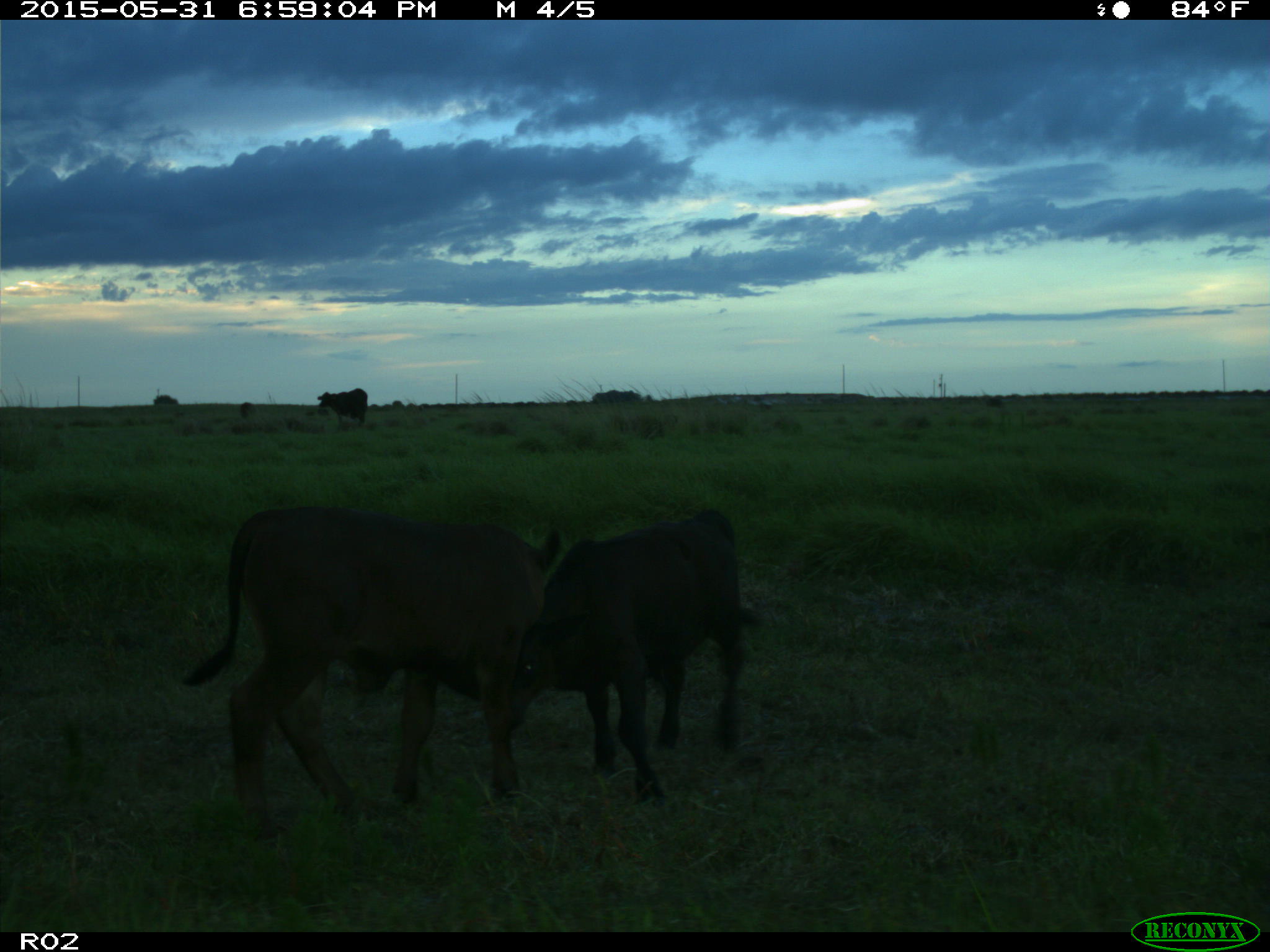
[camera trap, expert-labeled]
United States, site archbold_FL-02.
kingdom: Animalia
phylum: Chordata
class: Mammalia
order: Artiodactyla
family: Bovidae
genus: Bos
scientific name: Bos taurus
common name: domestic cow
Bos taurus (domestic cow).